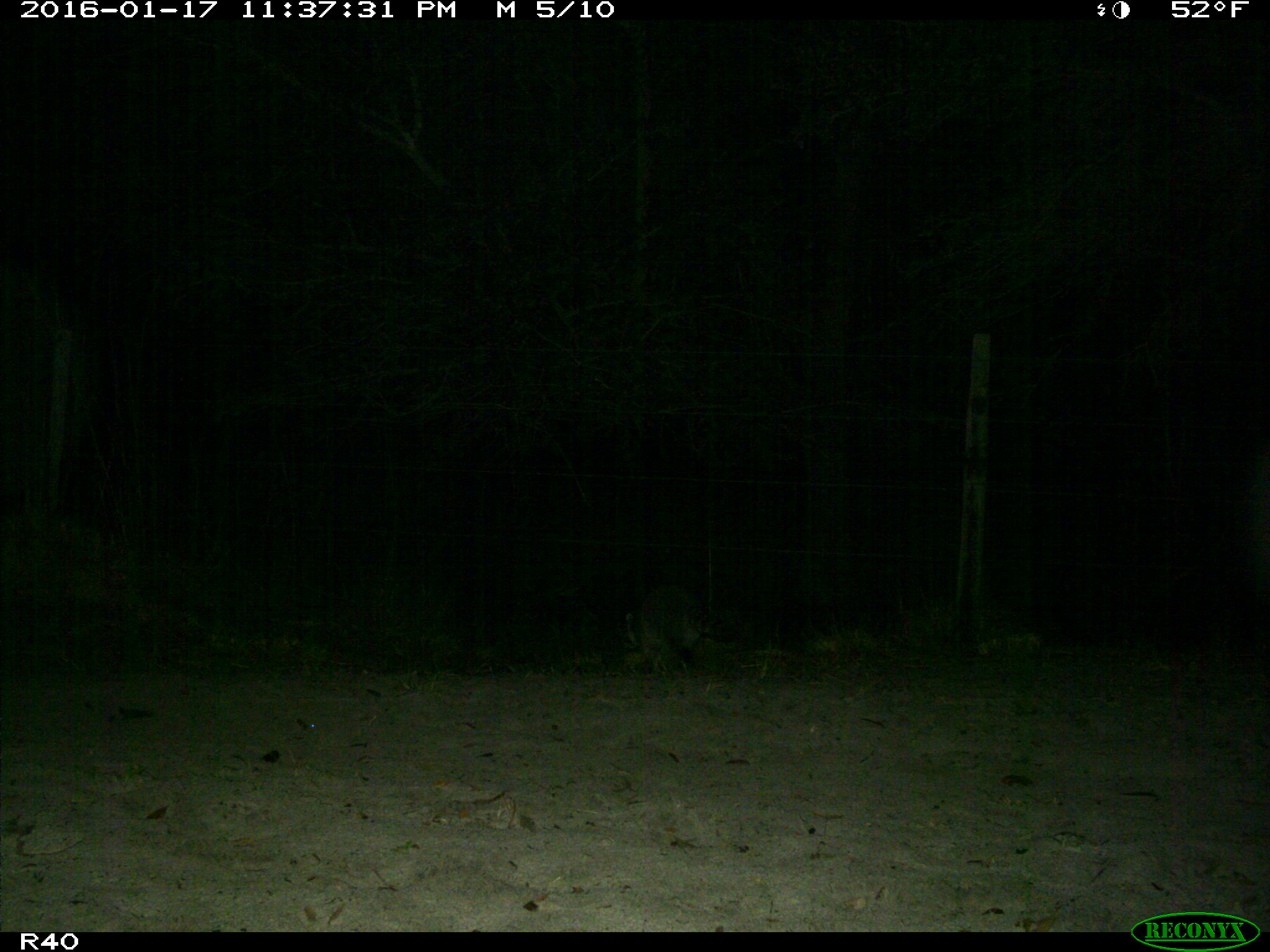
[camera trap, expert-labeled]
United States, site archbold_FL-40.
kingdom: Animalia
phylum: Chordata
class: Mammalia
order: Carnivora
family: Procyonidae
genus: Procyon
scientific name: Procyon lotor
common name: common raccoon